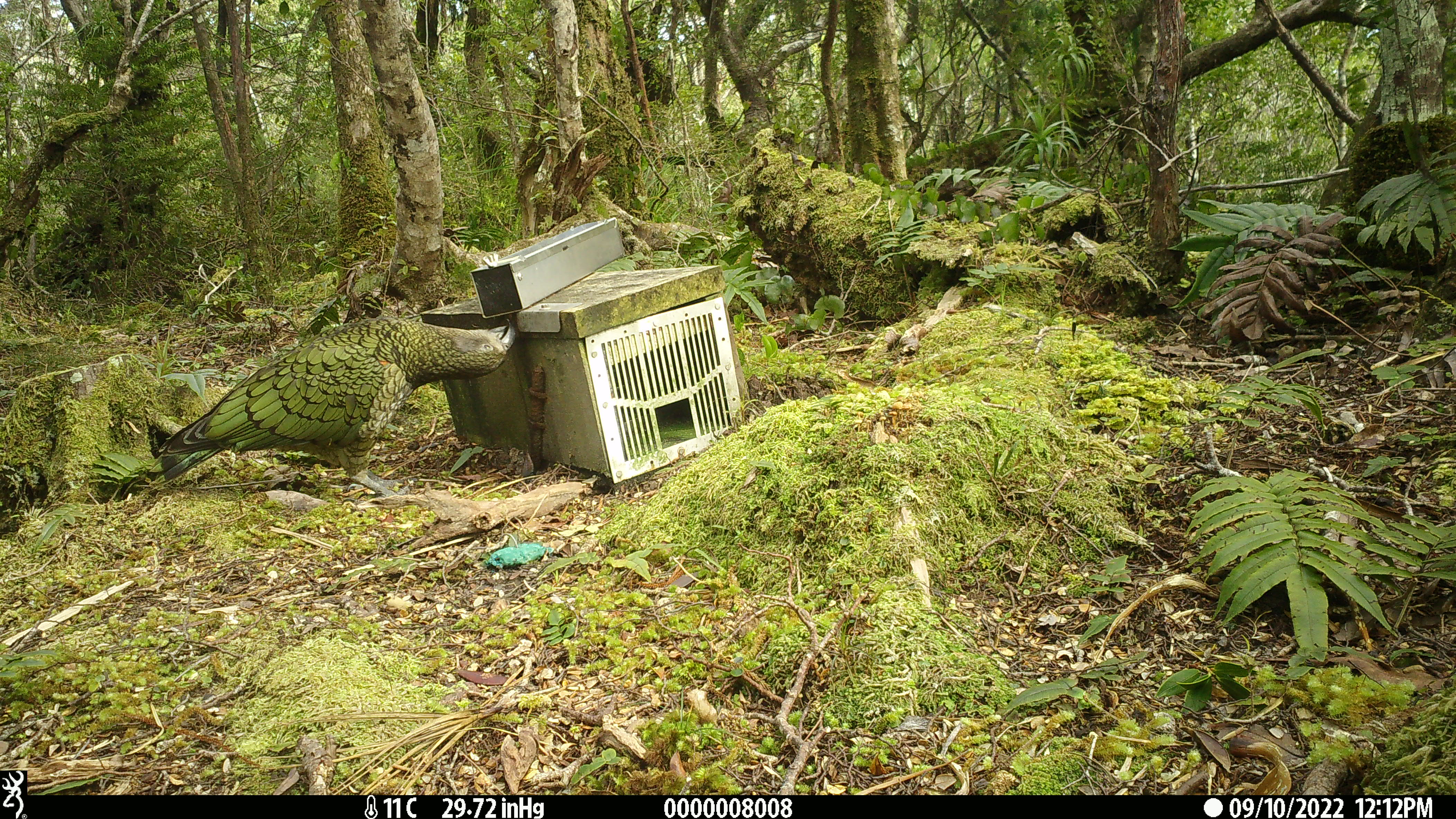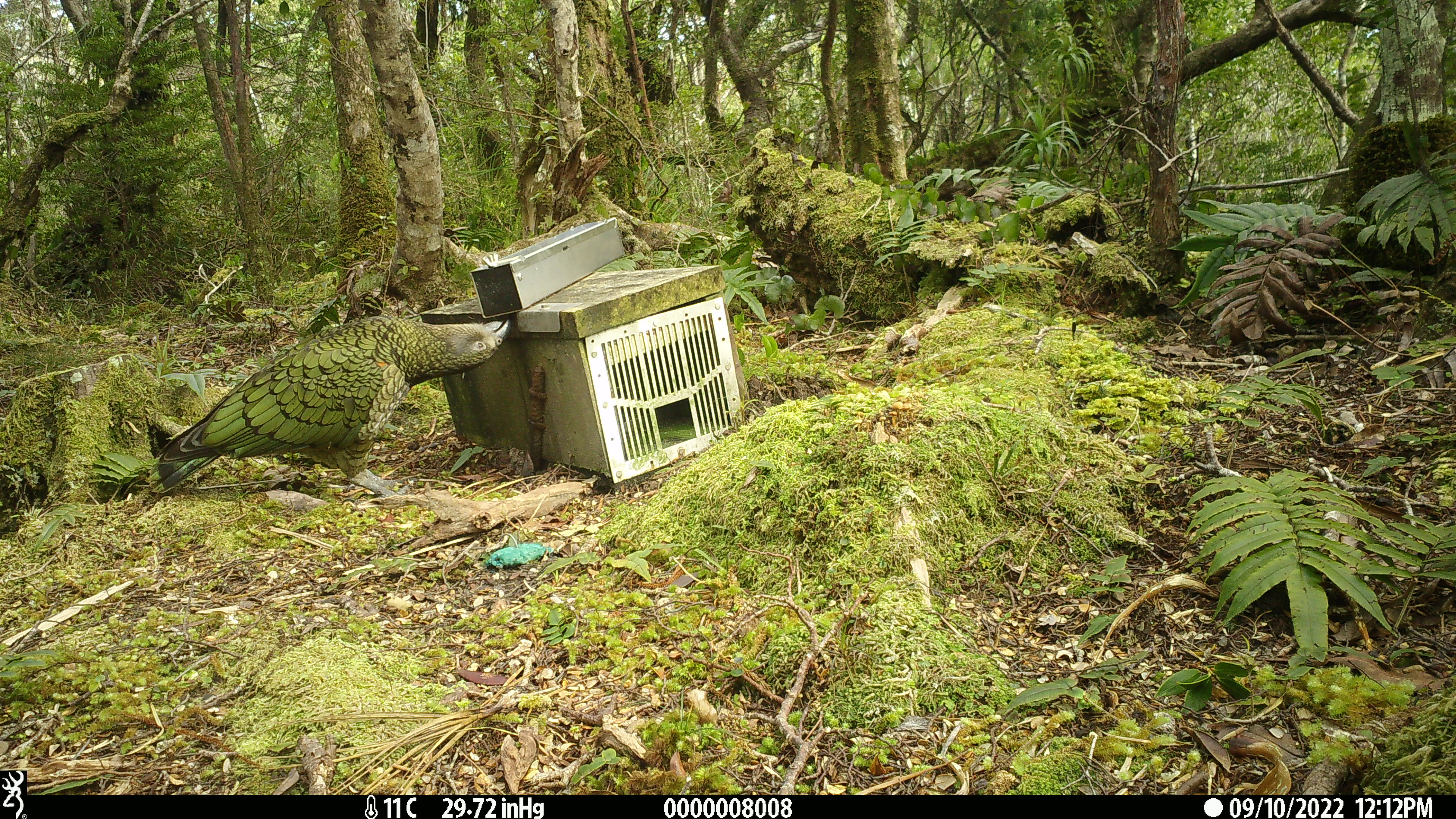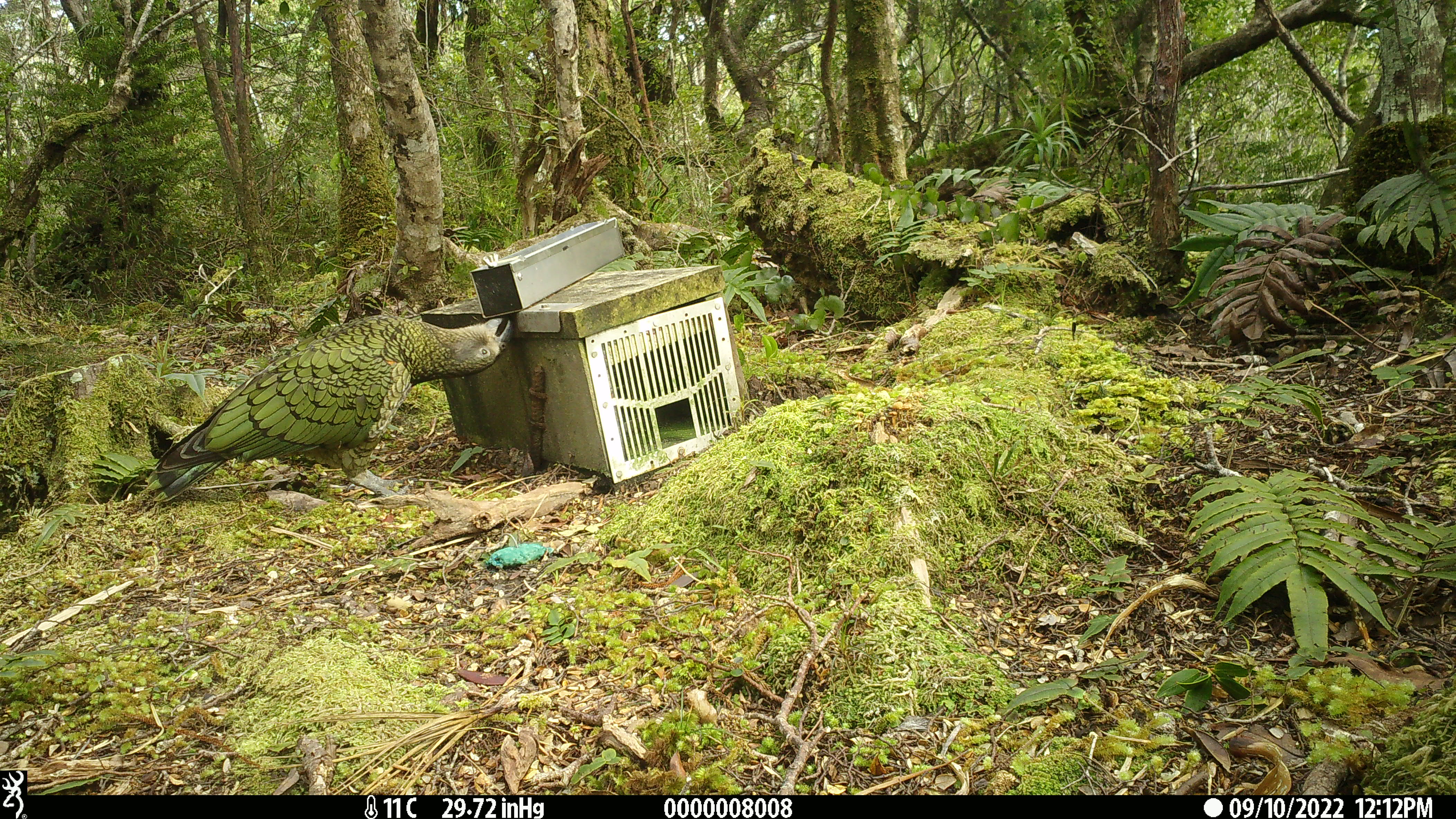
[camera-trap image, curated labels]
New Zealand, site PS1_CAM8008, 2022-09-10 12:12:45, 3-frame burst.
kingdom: Animalia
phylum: Chordata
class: Aves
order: Psittaciformes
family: Strigopidae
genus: Nestor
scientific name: Nestor notabilis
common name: kea